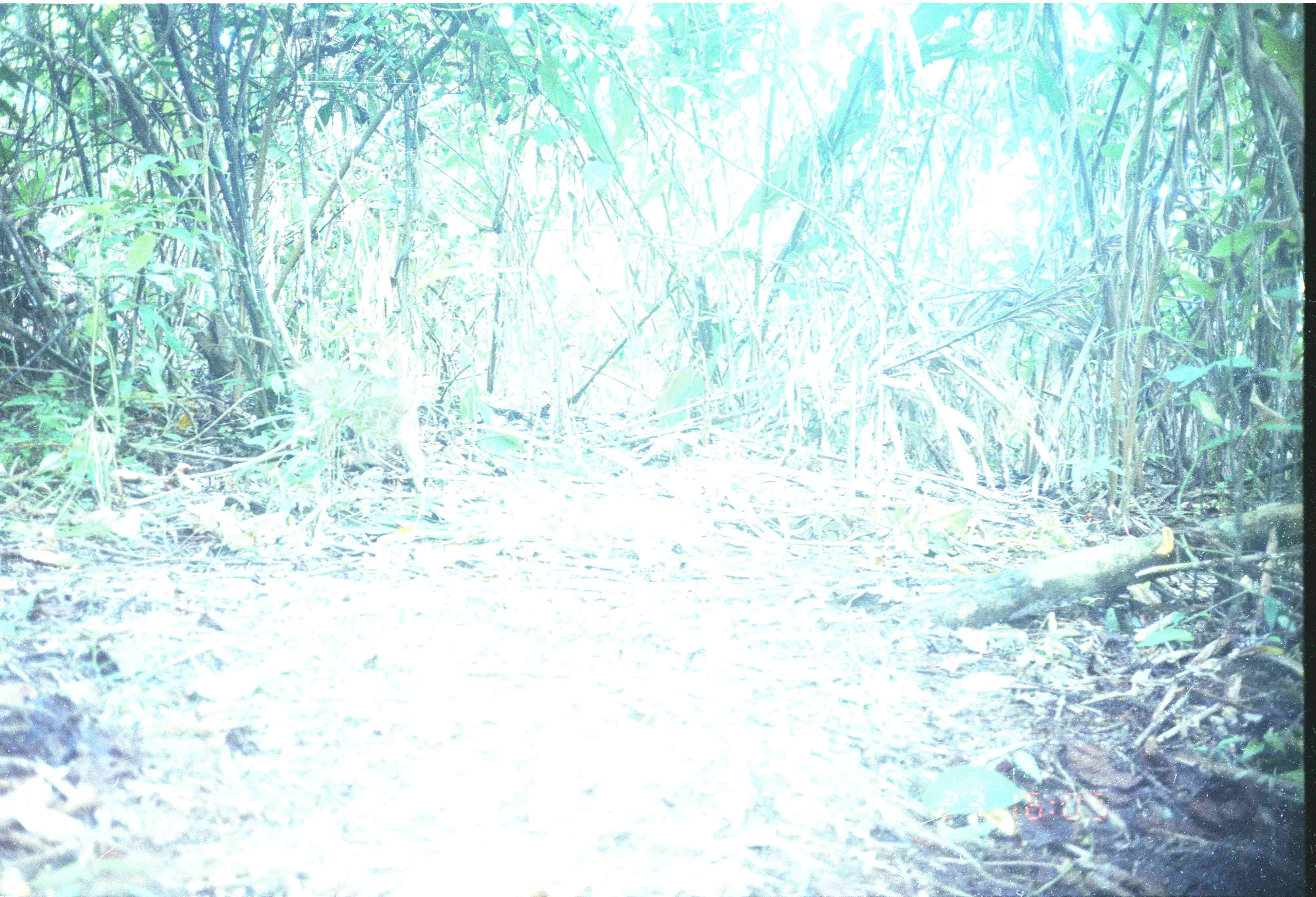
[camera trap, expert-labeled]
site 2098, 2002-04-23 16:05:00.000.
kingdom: Animalia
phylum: Chordata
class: Mammalia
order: Primates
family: Cercopithecidae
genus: Macaca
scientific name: Macaca nemestrina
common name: southern pig-tailed macaque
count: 1